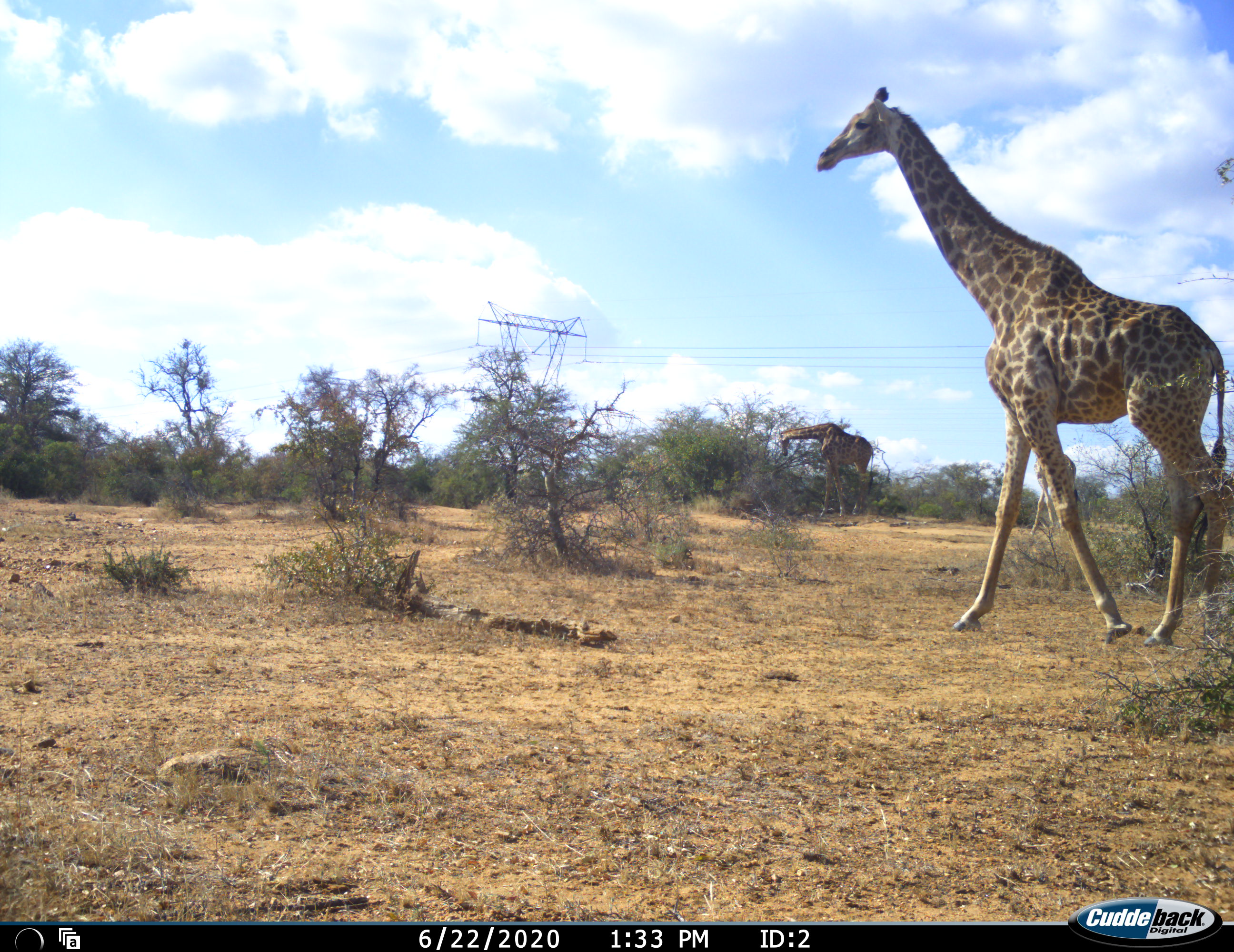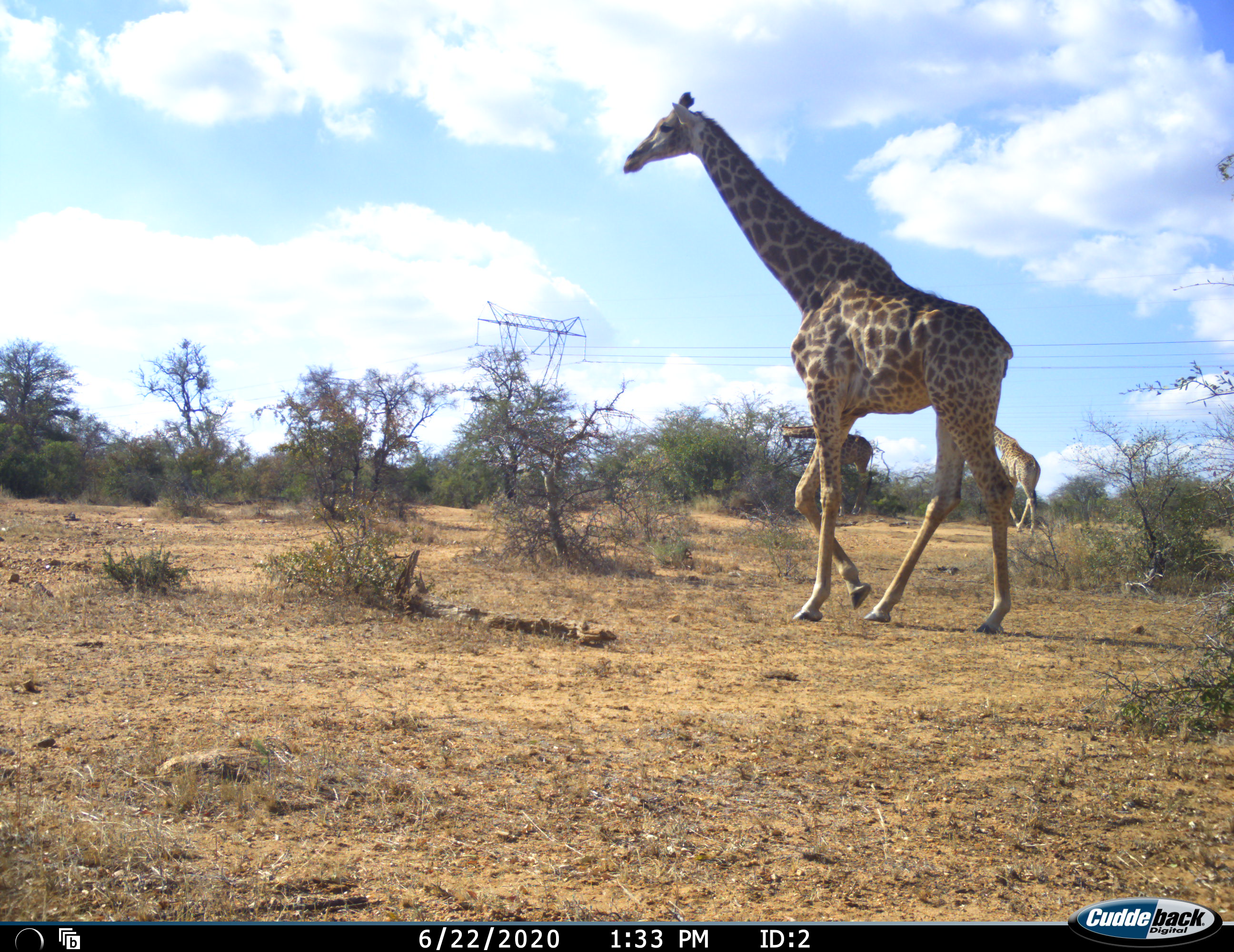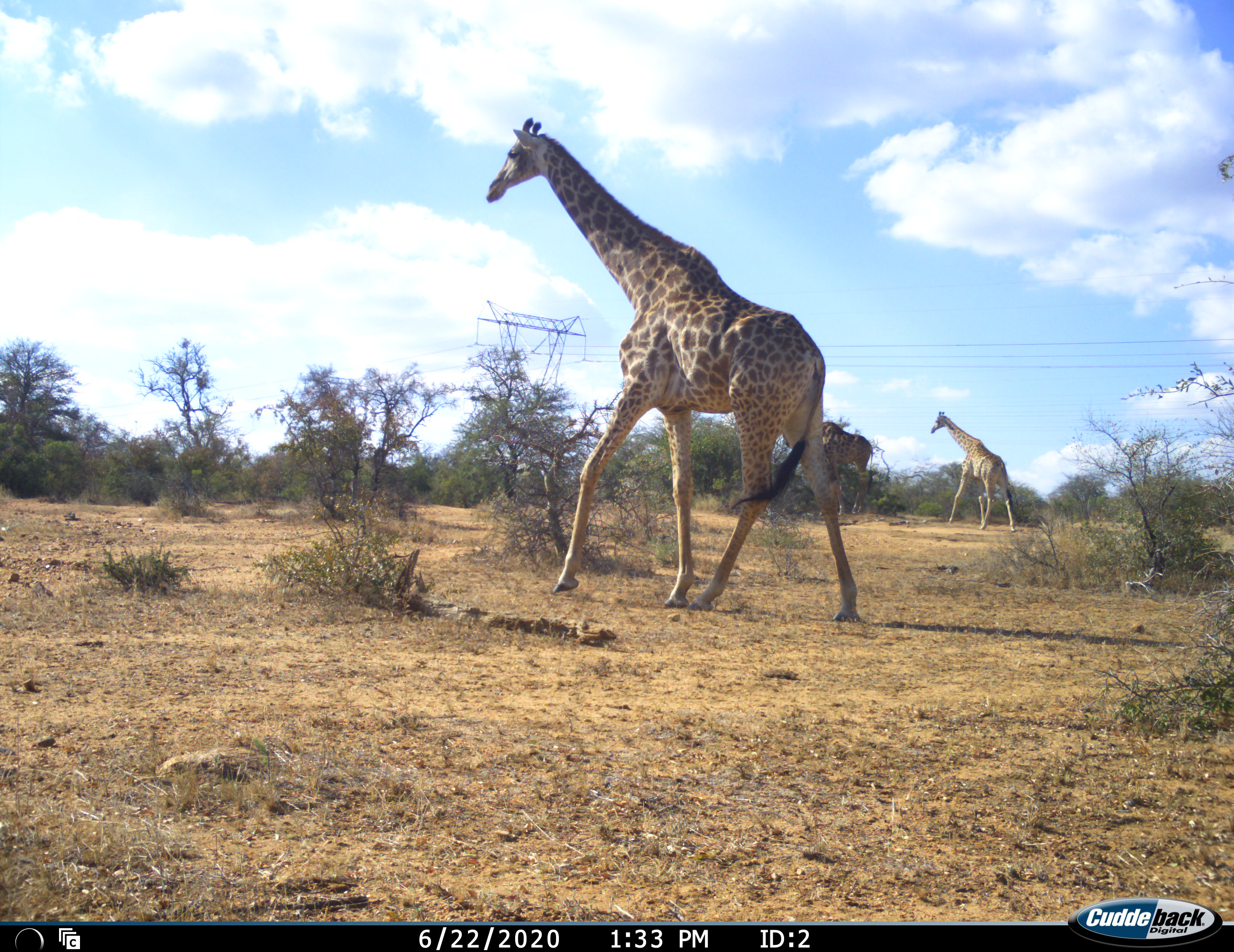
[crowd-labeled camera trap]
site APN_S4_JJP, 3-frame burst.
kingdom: Animalia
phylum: Chordata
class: Mammalia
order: Artiodactyla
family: Giraffidae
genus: Giraffa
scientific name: Giraffa camelopardalis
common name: giraffe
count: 3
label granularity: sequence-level